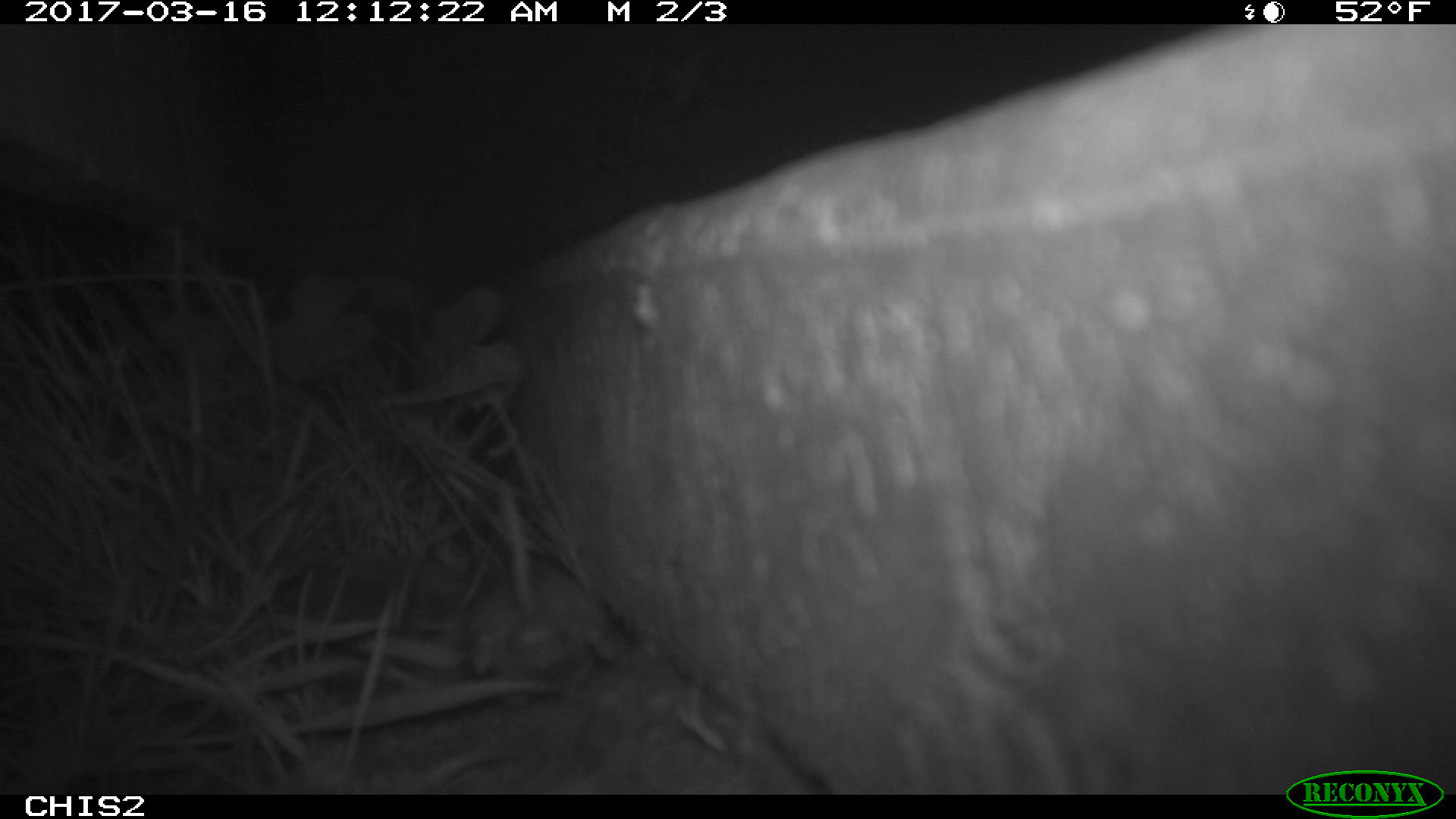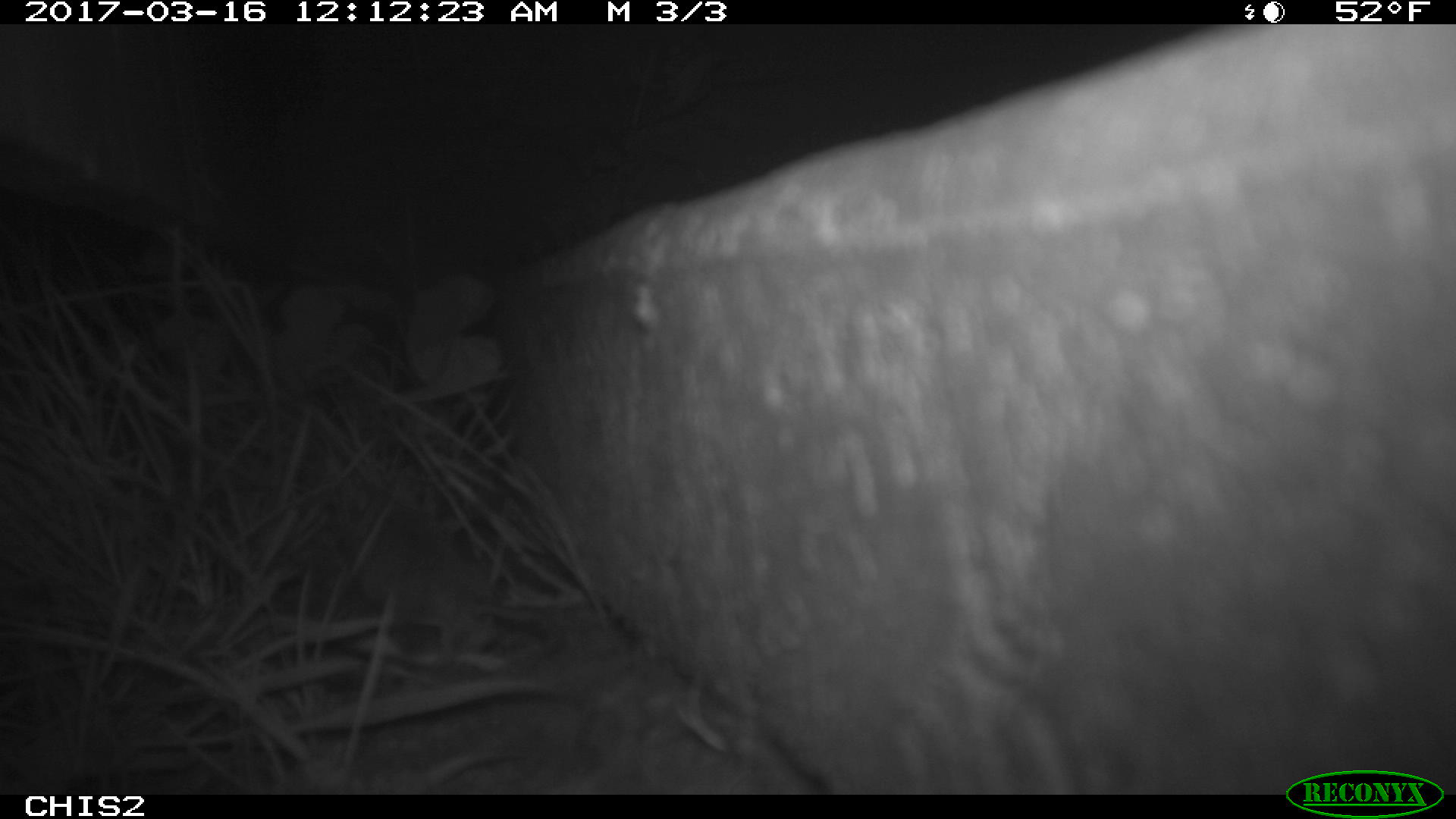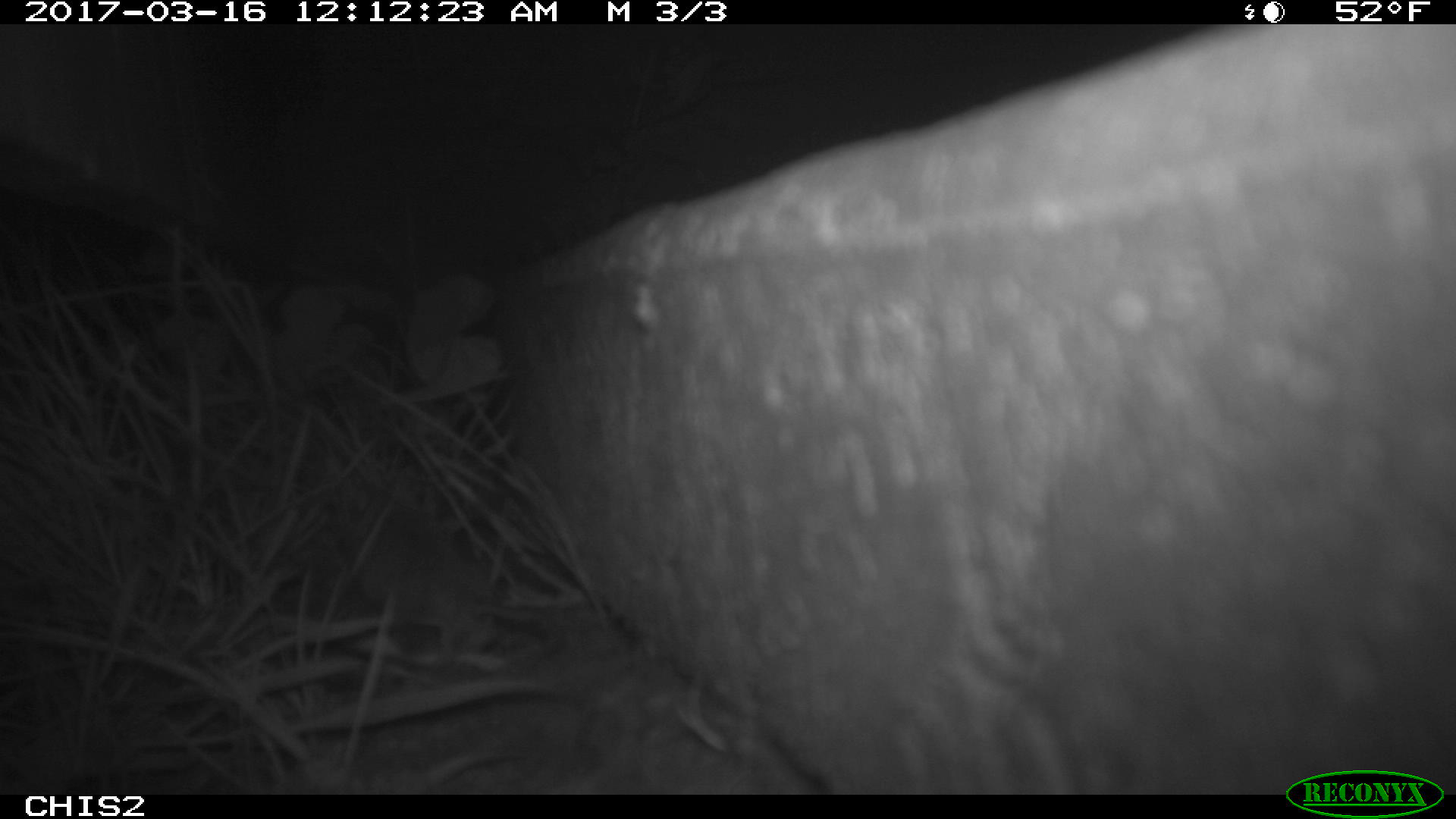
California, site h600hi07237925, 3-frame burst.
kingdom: Animalia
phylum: Chordata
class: Mammalia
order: Rodentia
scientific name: Rodentia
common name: rodent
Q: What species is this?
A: Rodent (Rodentia).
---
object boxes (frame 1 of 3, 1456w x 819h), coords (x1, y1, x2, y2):
rodent: (466, 475, 612, 680)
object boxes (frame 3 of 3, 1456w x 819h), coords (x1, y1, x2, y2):
rodent: (345, 475, 559, 666)